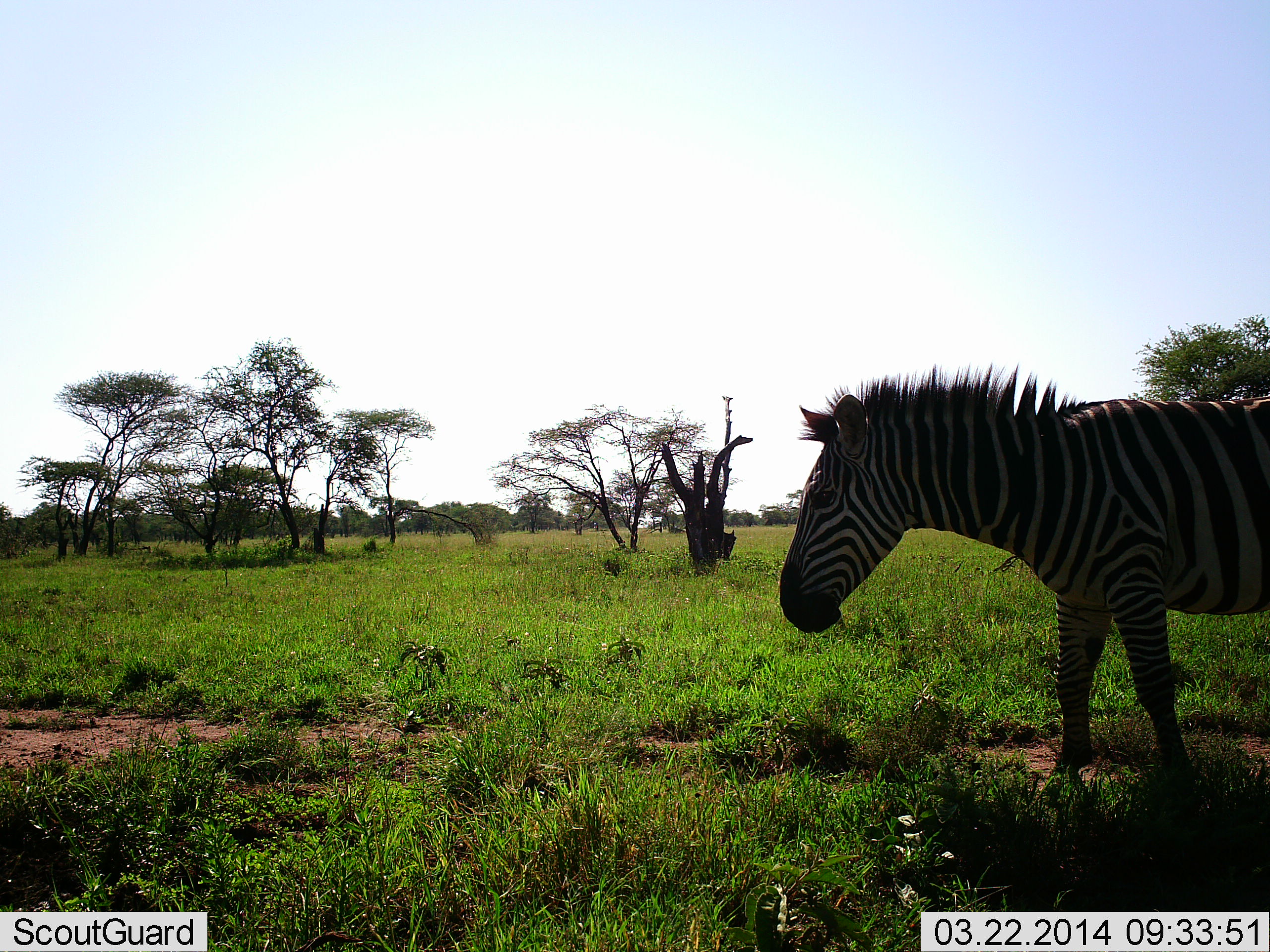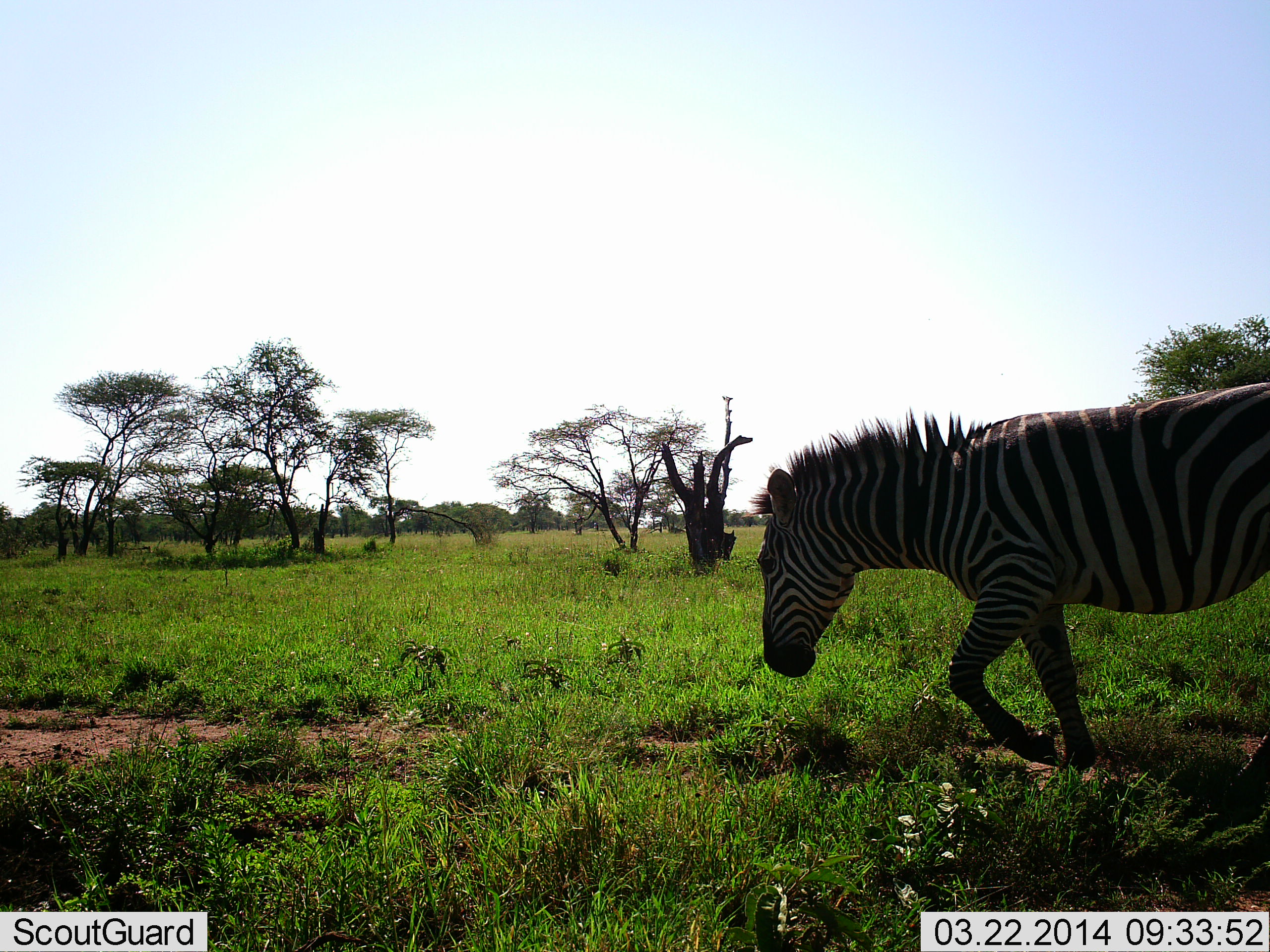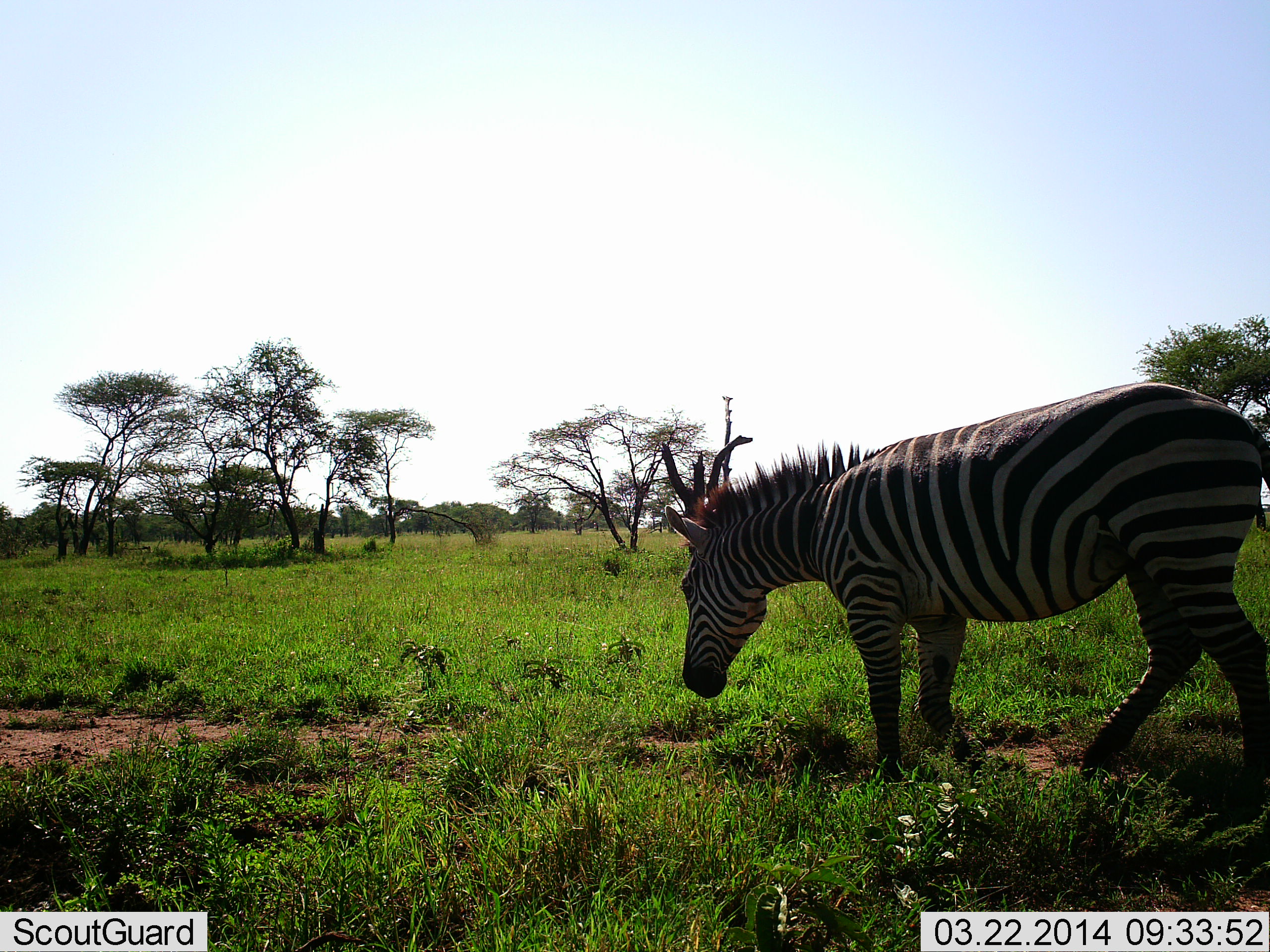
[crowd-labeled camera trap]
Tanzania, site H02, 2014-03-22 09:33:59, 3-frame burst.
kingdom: Animalia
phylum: Chordata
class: Mammalia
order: Perissodactyla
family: Equidae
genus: Equus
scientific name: Equus quagga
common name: plains zebra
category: zebra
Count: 1.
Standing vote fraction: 10%.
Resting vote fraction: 0%.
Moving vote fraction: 100%.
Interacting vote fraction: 0%.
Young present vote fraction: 0%.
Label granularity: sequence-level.